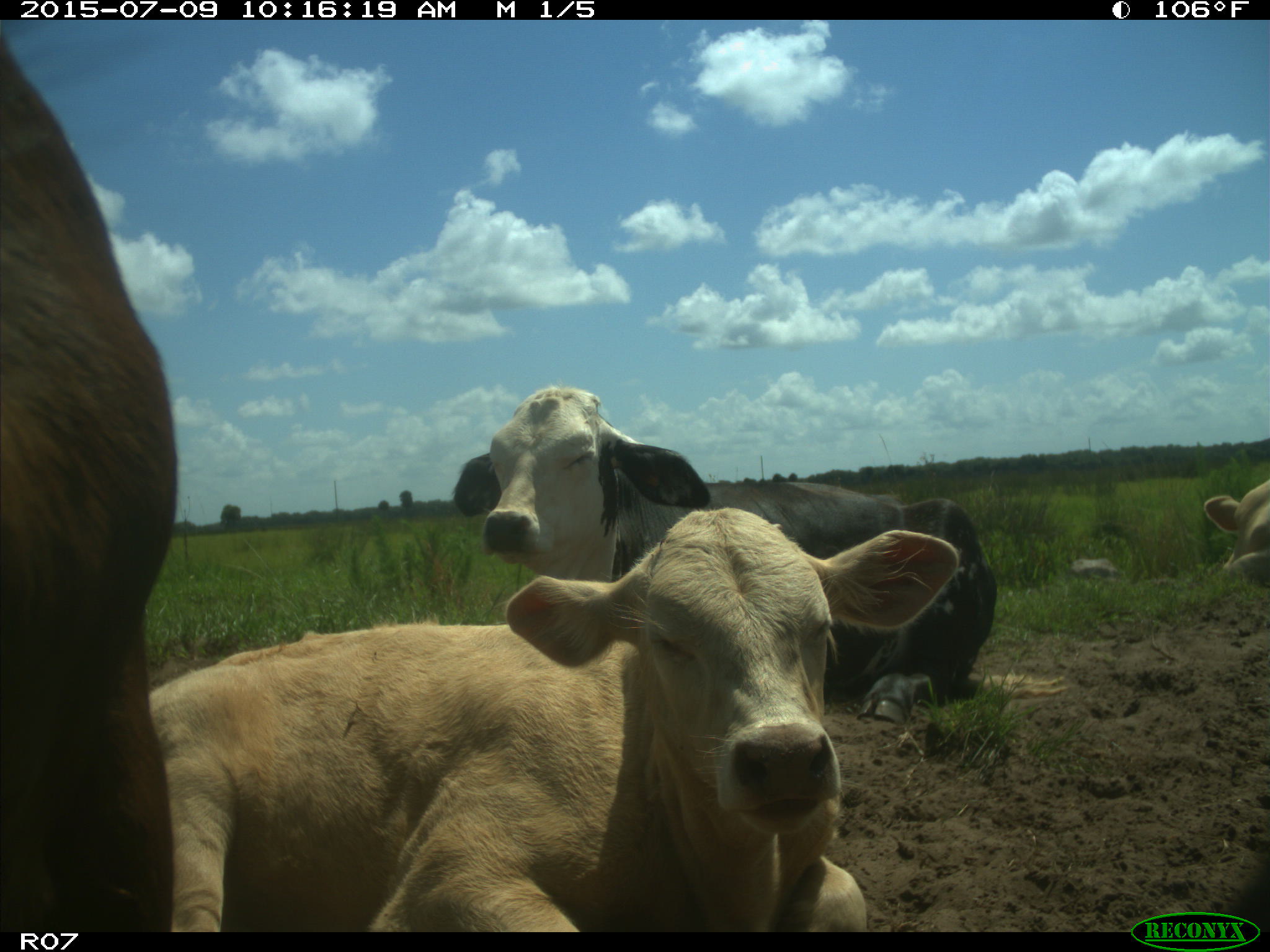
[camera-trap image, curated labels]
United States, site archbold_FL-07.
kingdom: Animalia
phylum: Chordata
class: Mammalia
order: Artiodactyla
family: Bovidae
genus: Bos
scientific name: Bos taurus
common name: domestic cow